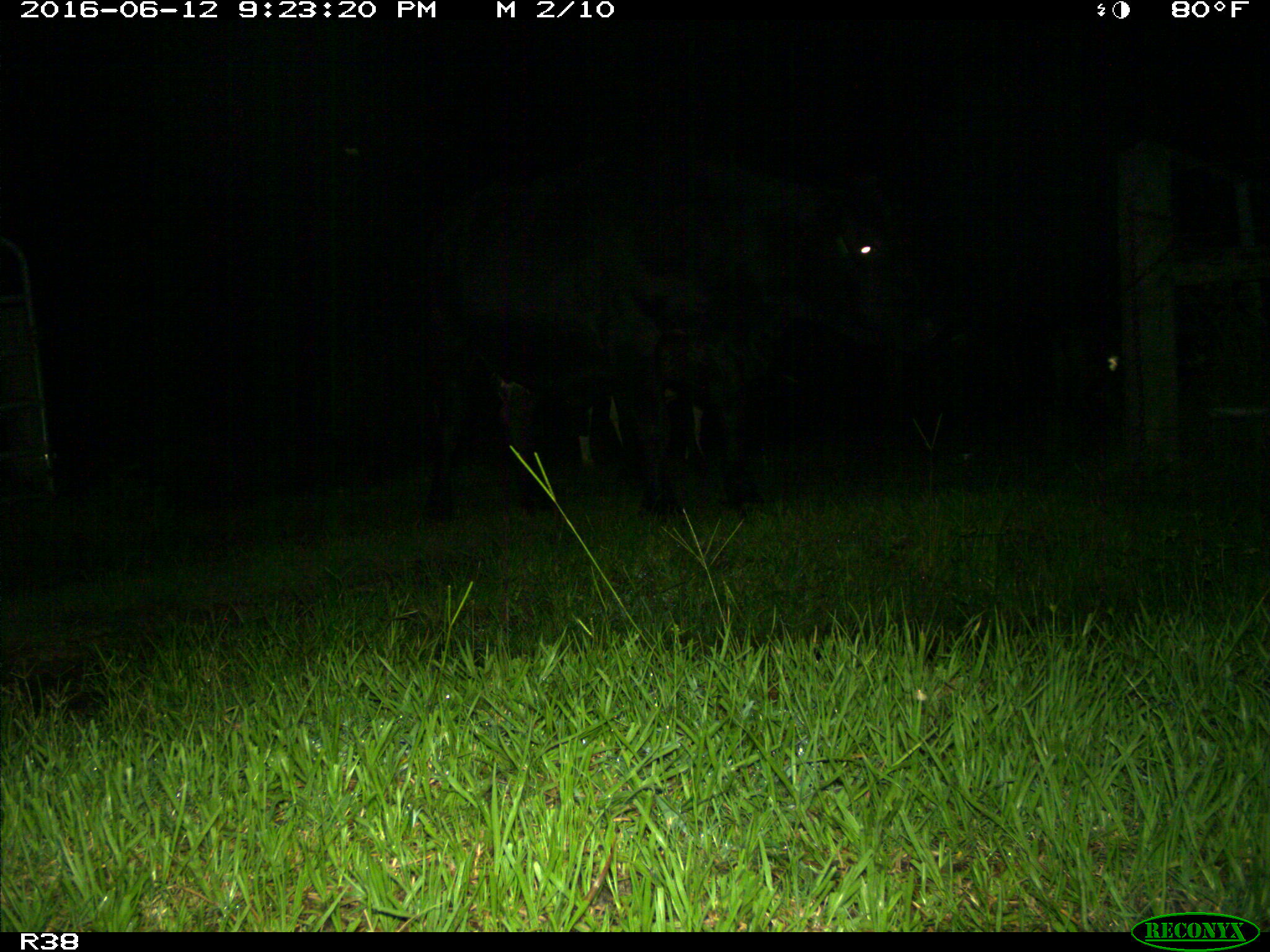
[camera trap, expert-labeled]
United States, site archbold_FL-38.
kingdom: Animalia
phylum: Chordata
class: Mammalia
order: Artiodactyla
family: Bovidae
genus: Bos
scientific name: Bos taurus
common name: domestic cow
Bos taurus (domestic cow).